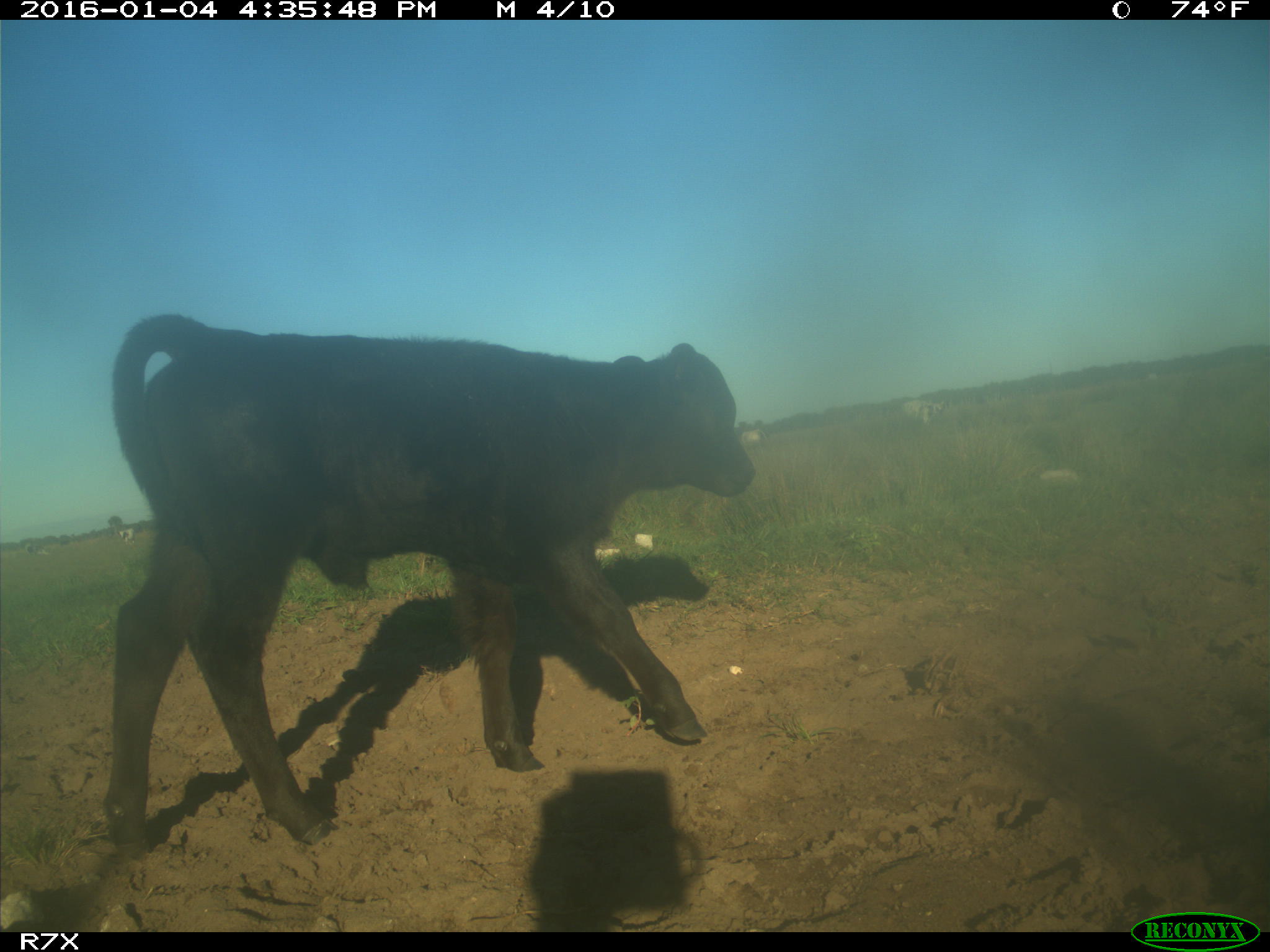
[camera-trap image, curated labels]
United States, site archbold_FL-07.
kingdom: Animalia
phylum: Chordata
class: Mammalia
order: Artiodactyla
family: Bovidae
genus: Bos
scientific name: Bos taurus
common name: domestic cow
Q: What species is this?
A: Bos taurus (domestic cow).